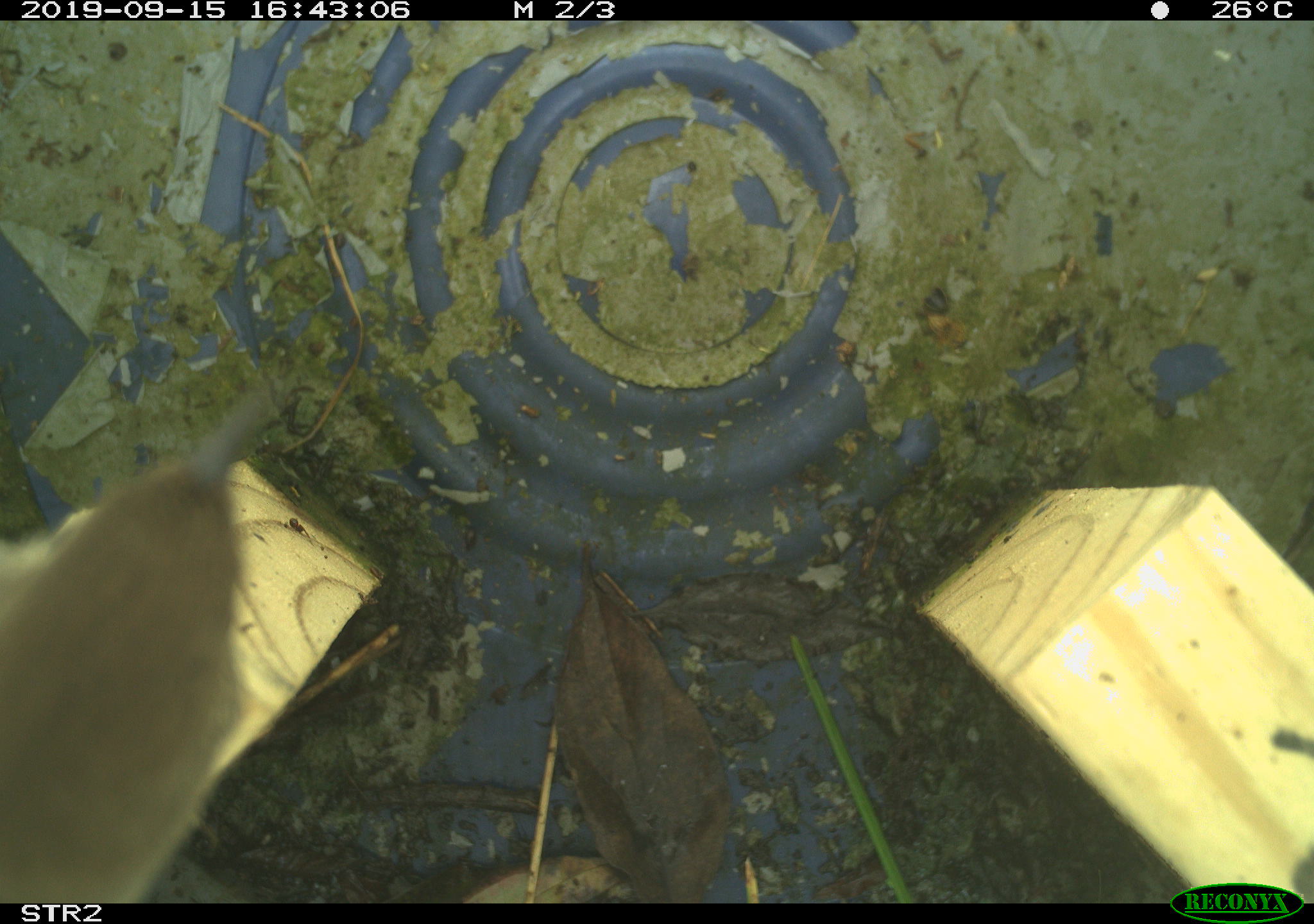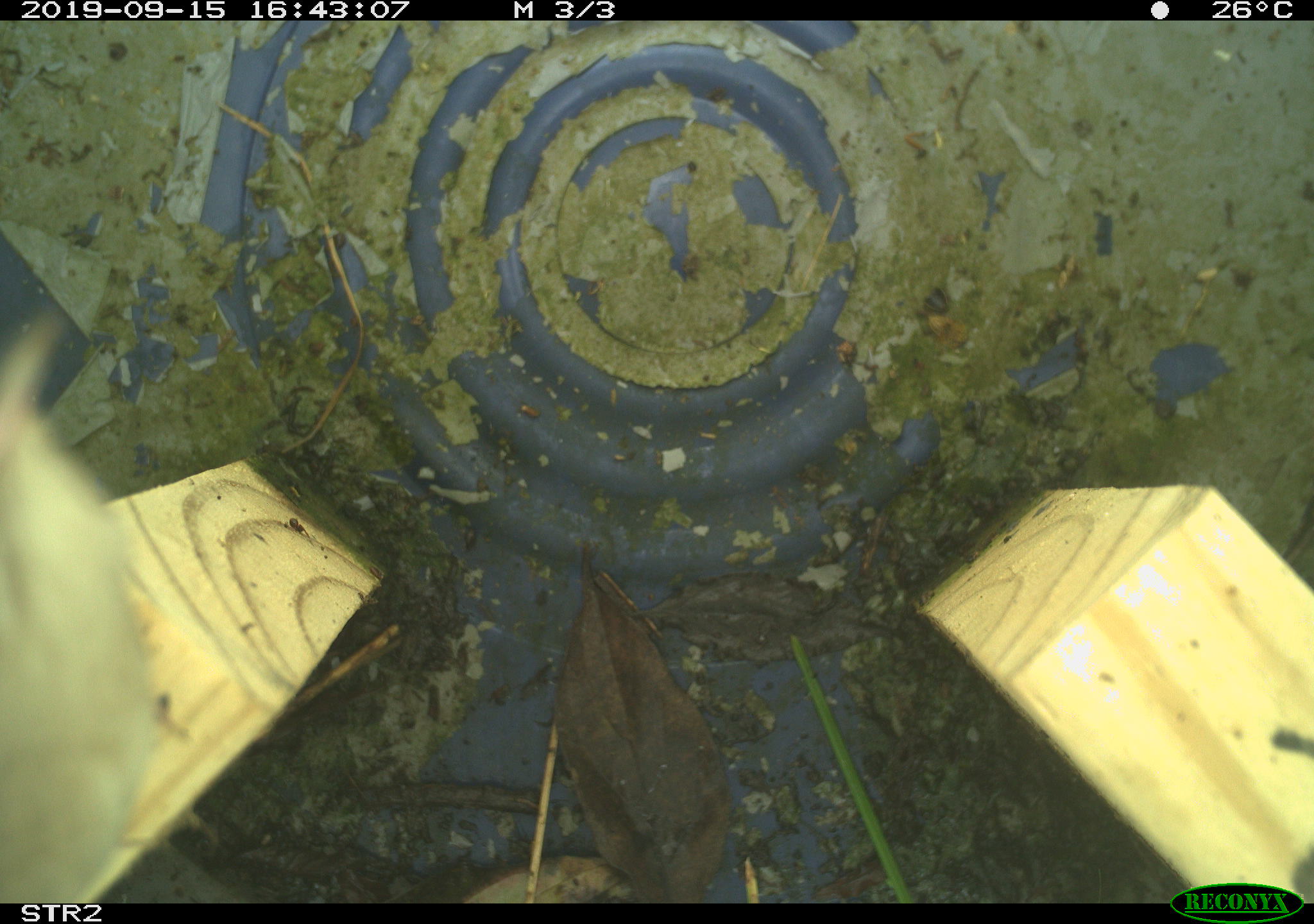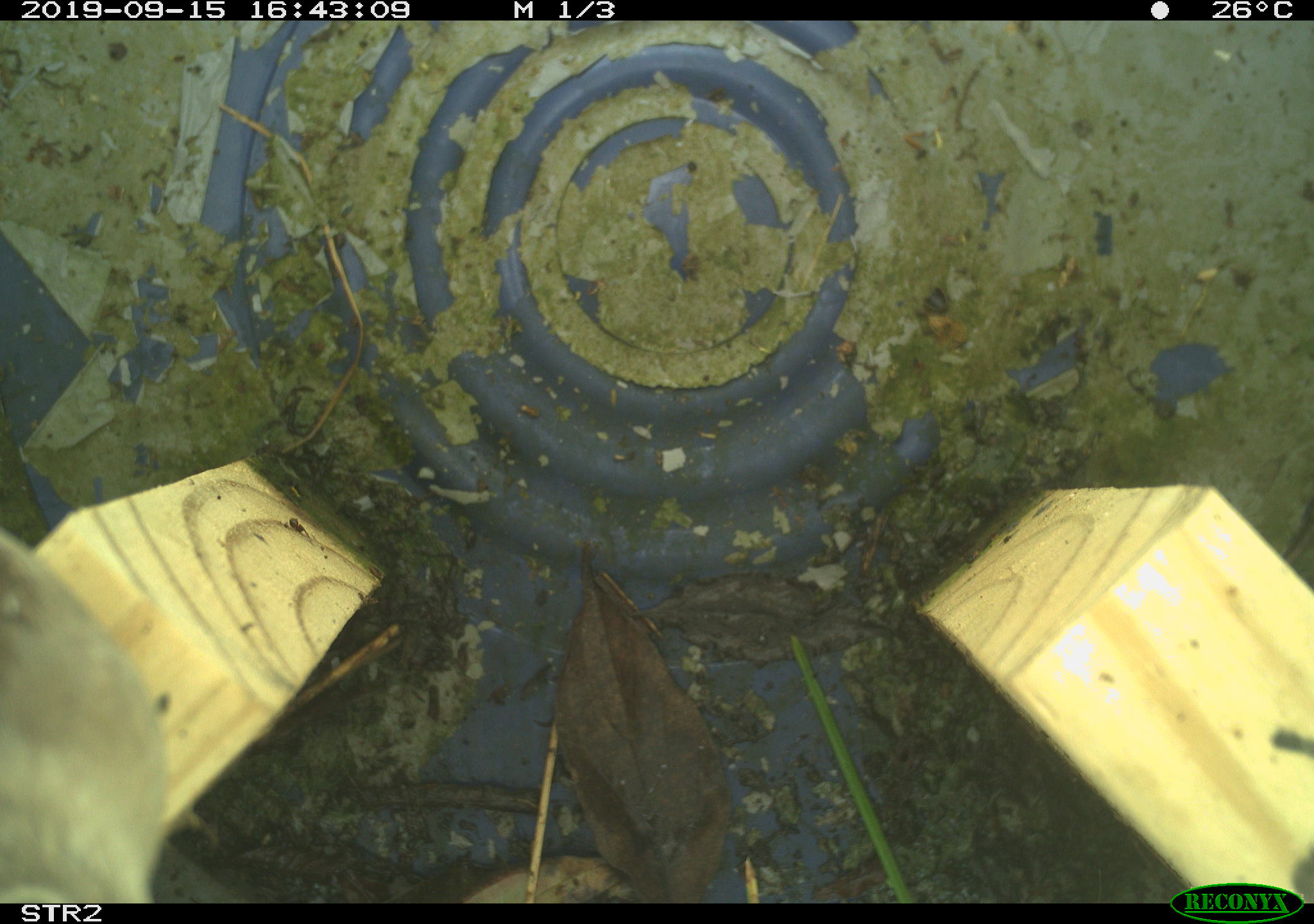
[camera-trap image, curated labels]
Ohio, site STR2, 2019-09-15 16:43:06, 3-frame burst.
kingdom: Animalia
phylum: Chordata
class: Aves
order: Passeriformes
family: Troglodytidae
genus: Troglodytes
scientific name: Troglodytes aedon aedon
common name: northern house wren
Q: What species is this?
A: Northern house wren (Troglodytes aedon aedon).